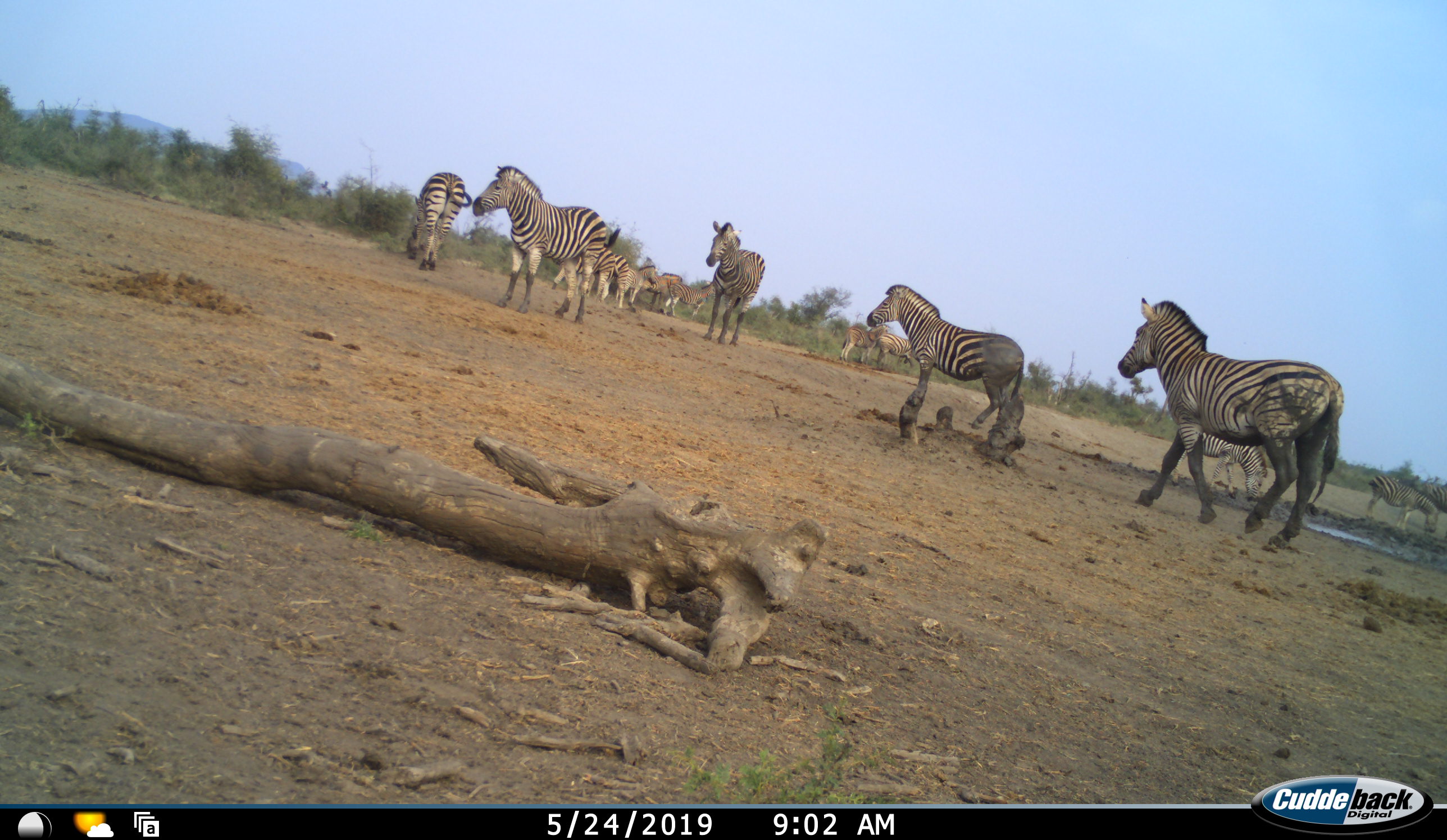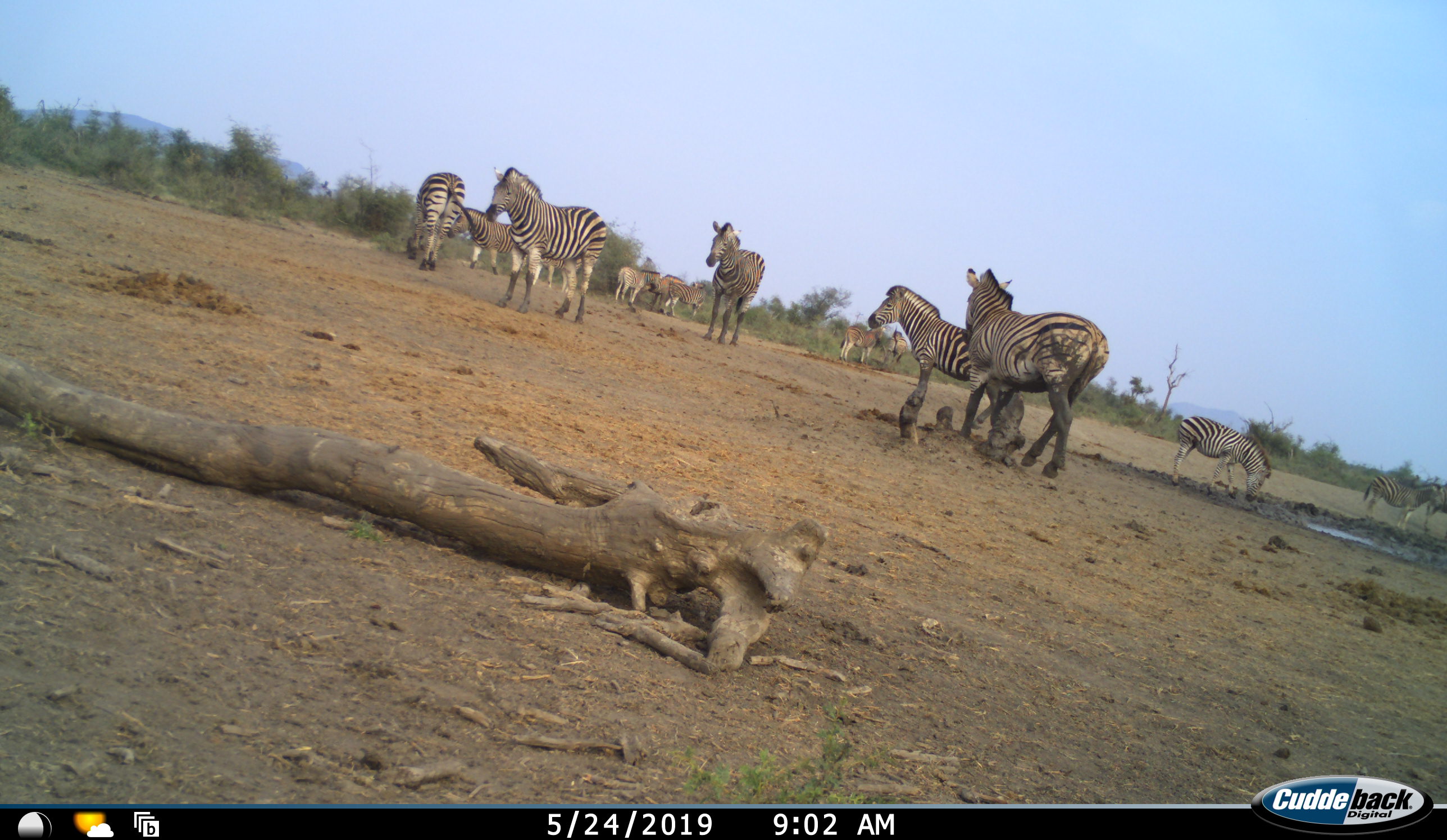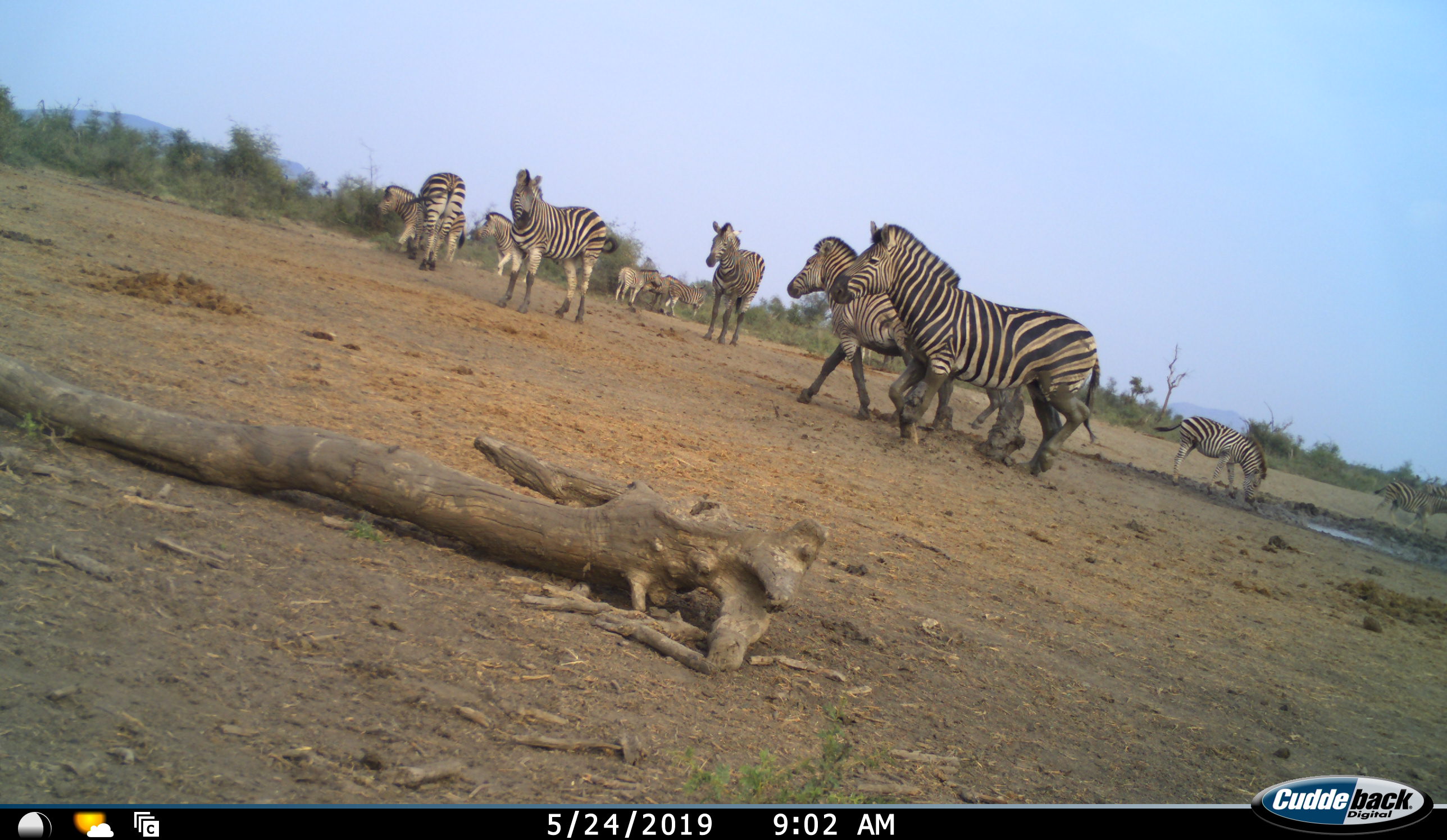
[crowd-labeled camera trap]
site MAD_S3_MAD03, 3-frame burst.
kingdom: Animalia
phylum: Chordata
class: Mammalia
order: Perissodactyla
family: Equidae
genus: Equus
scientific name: Equus quagga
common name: plains zebra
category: zebraplains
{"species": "zebraplains (plains zebra) (Equus quagga)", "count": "11-50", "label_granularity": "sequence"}